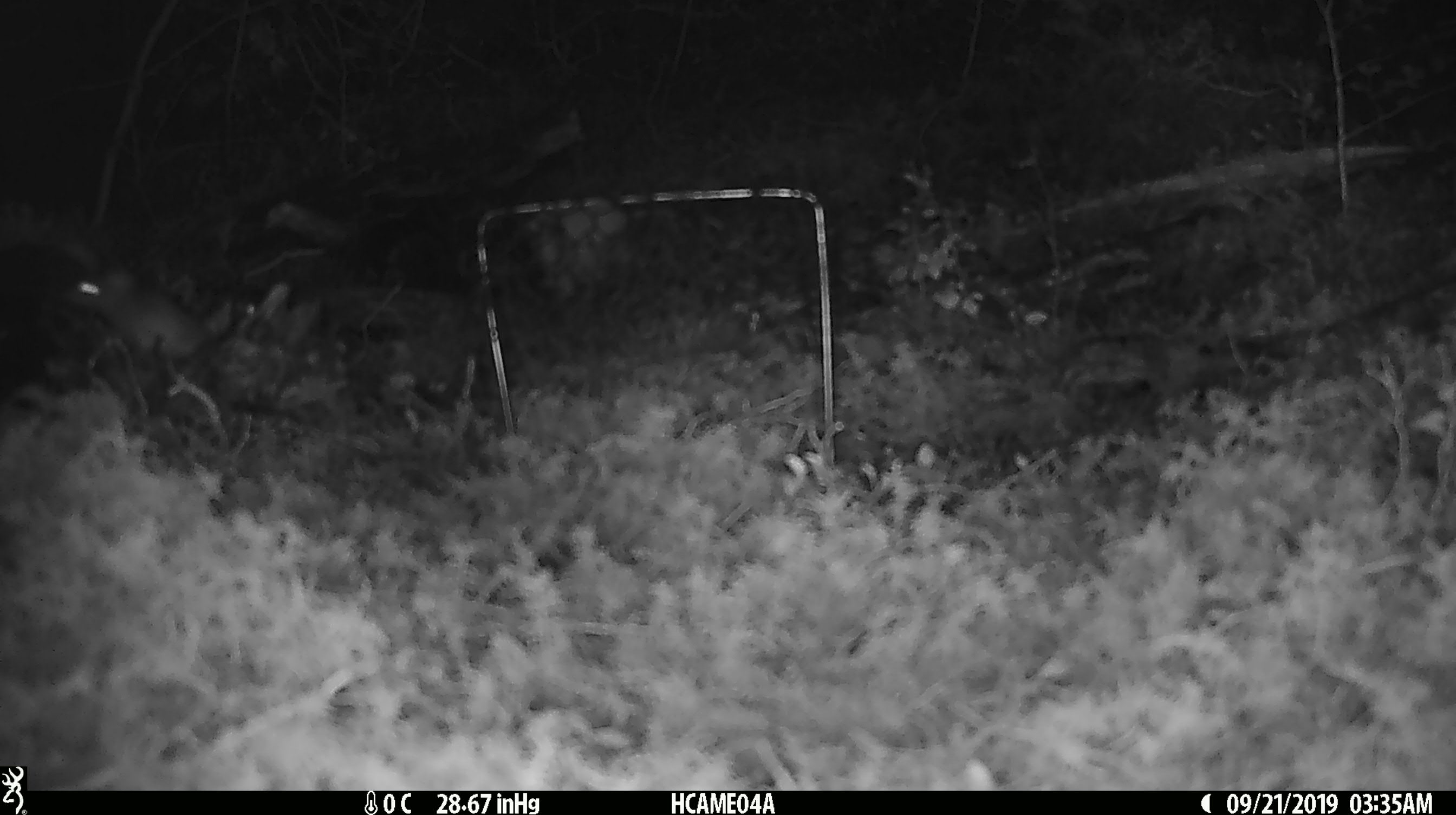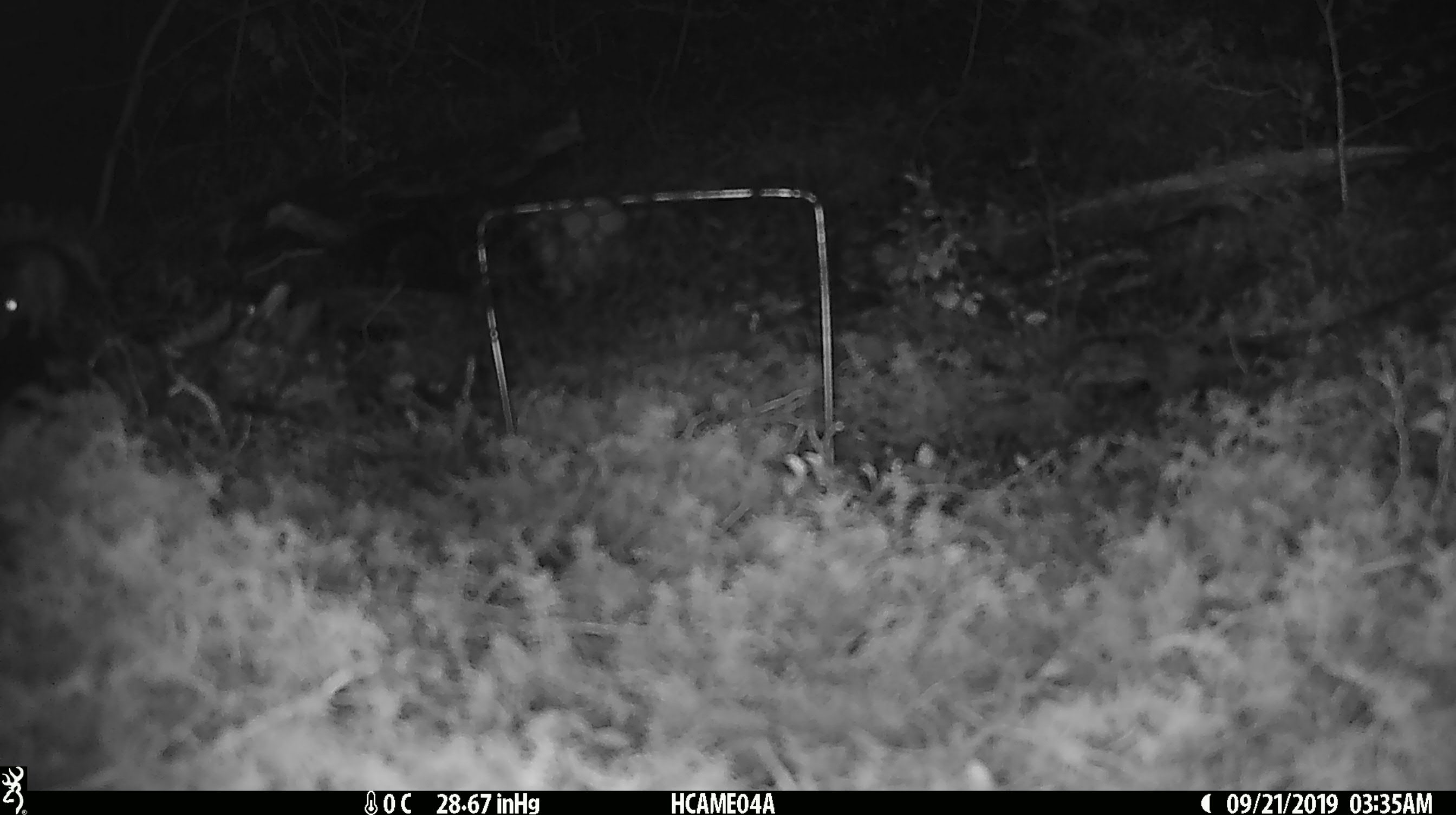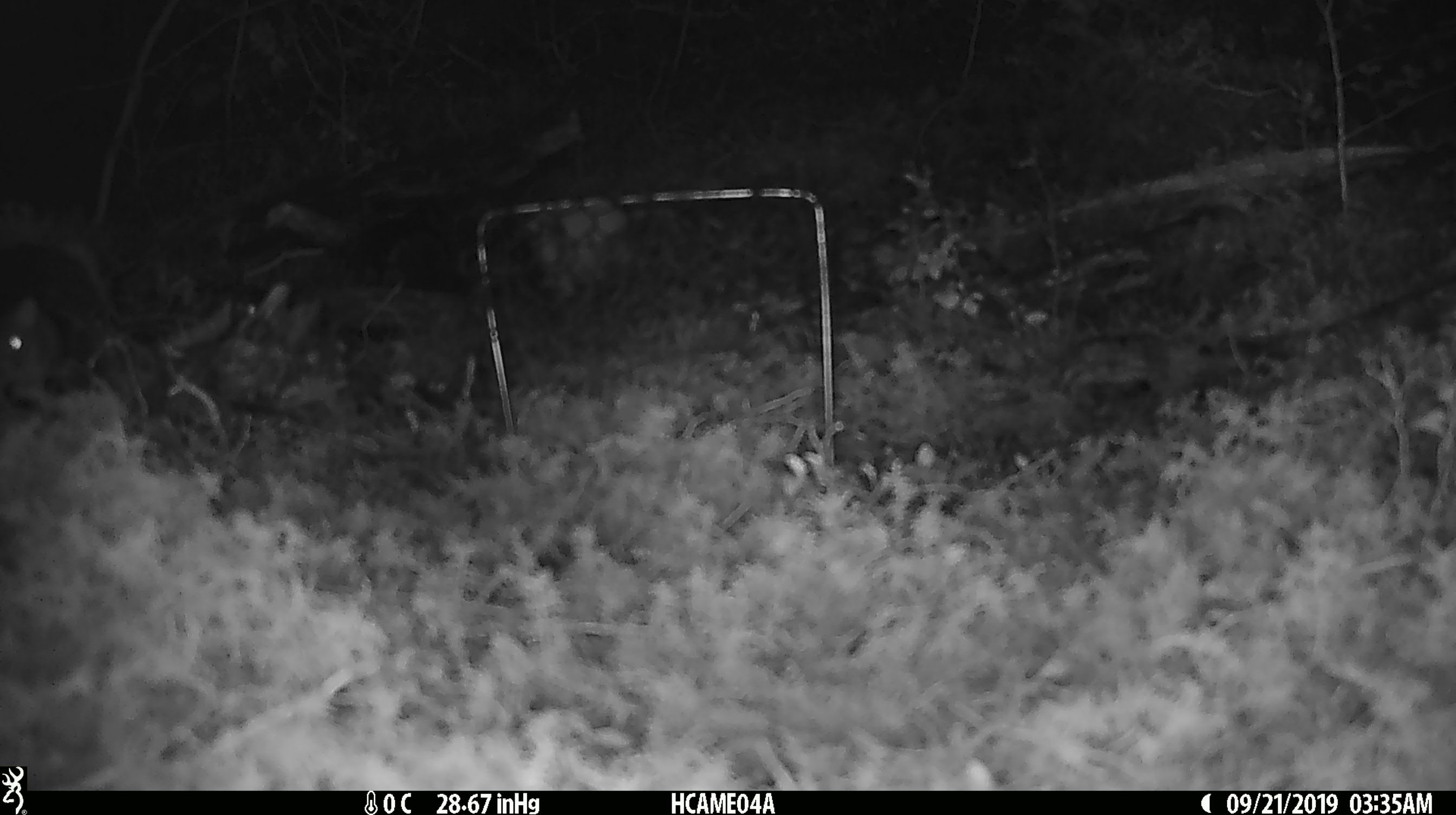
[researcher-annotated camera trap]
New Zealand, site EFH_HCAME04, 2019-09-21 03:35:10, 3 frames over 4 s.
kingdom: Animalia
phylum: Chordata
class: Mammalia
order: Rodentia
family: Muridae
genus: Mus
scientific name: Mus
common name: mouse